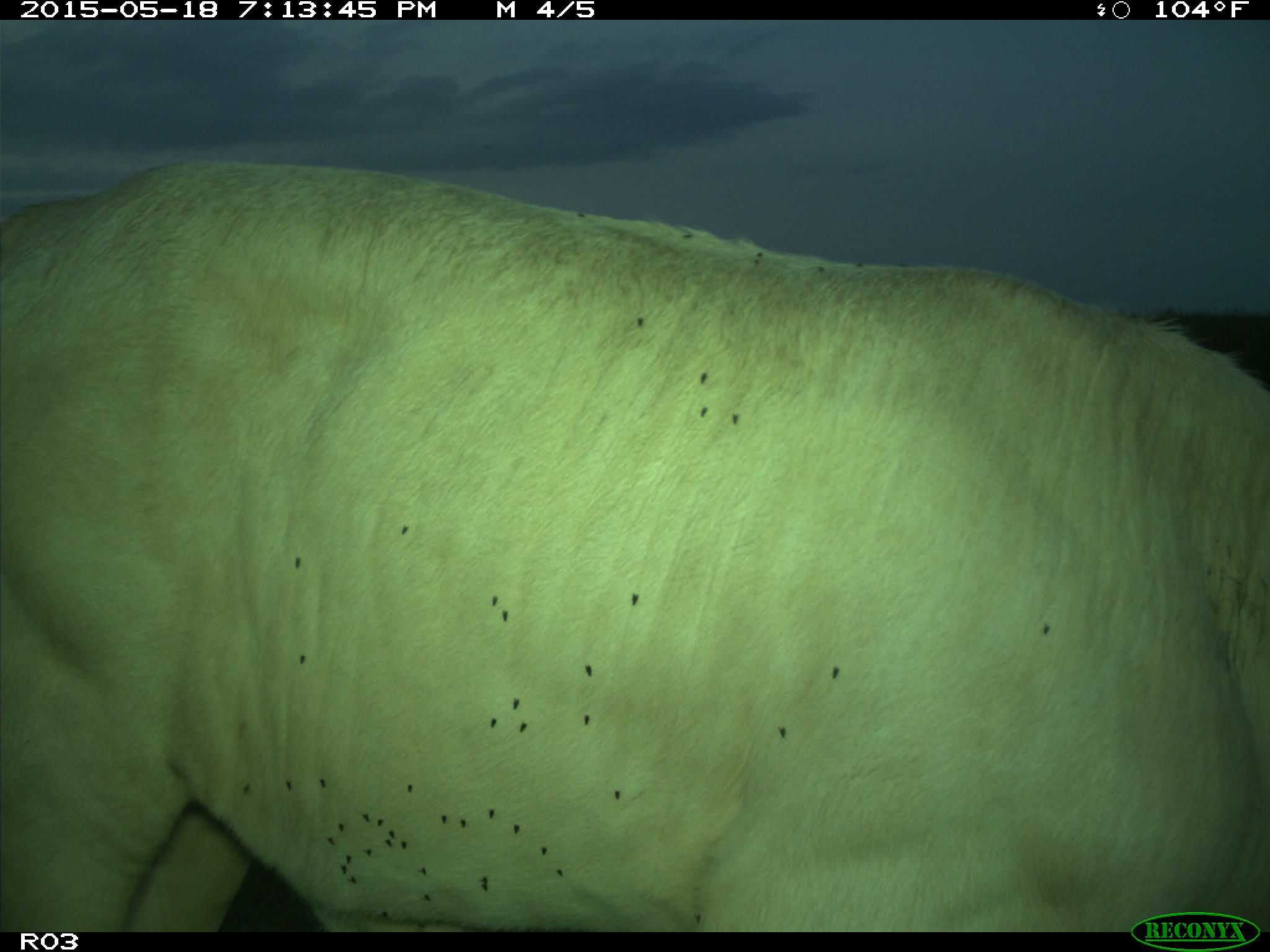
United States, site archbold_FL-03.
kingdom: Animalia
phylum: Chordata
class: Mammalia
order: Artiodactyla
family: Bovidae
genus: Bos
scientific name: Bos taurus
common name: domestic cow